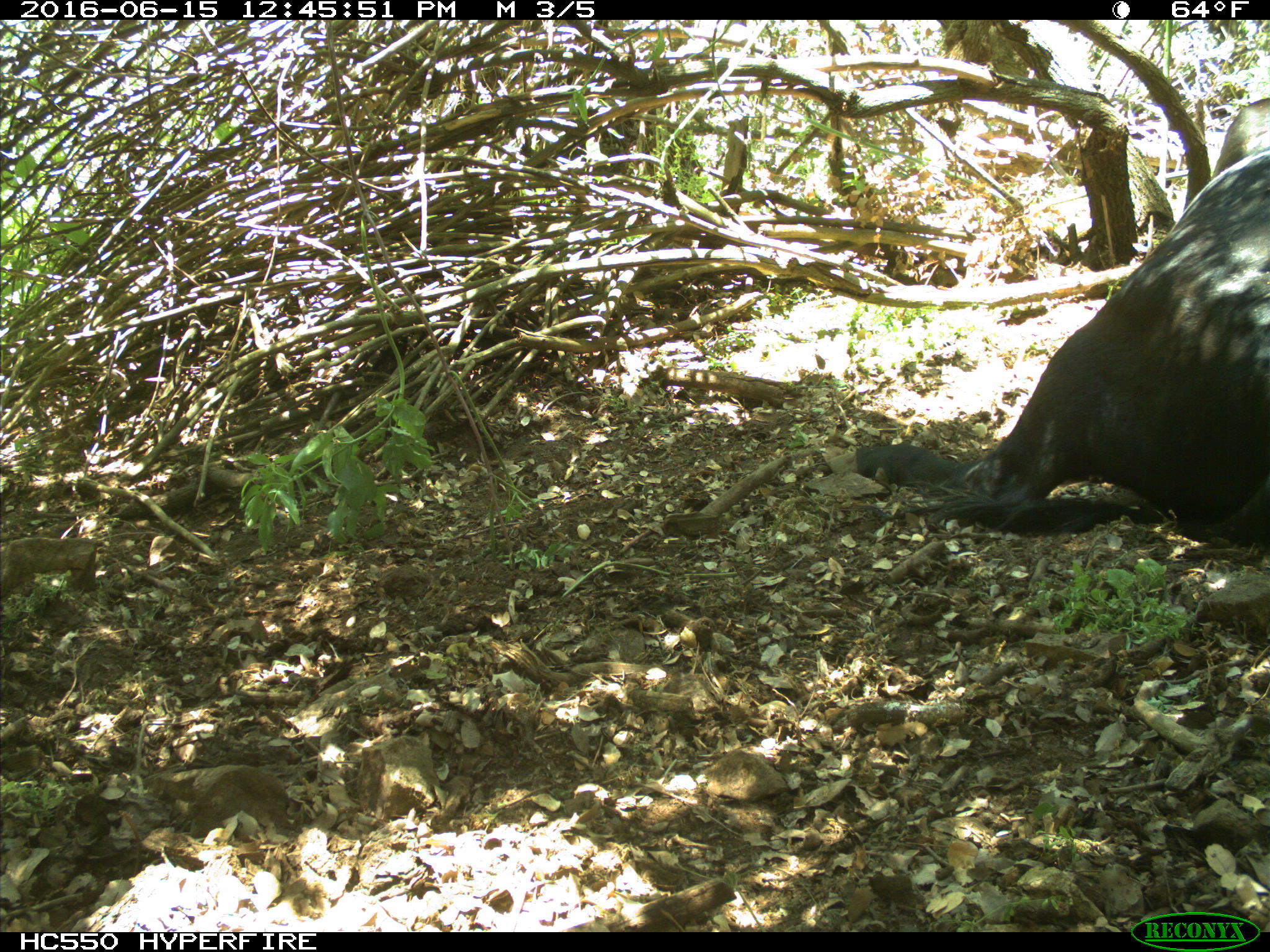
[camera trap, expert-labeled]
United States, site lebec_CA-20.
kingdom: Animalia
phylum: Chordata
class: Mammalia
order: Artiodactyla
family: Bovidae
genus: Bos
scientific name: Bos taurus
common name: domestic cow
Bos taurus (domestic cow).